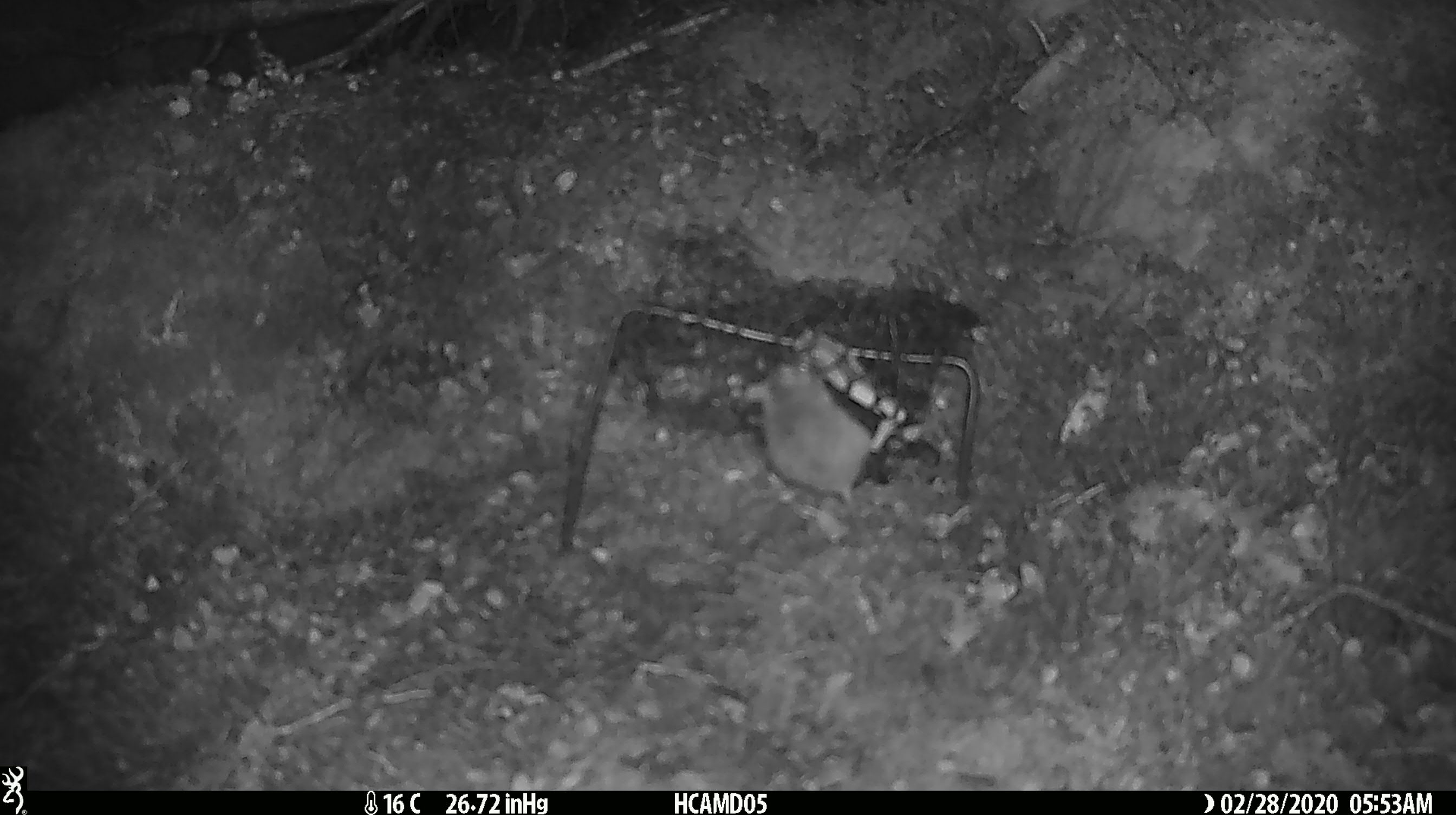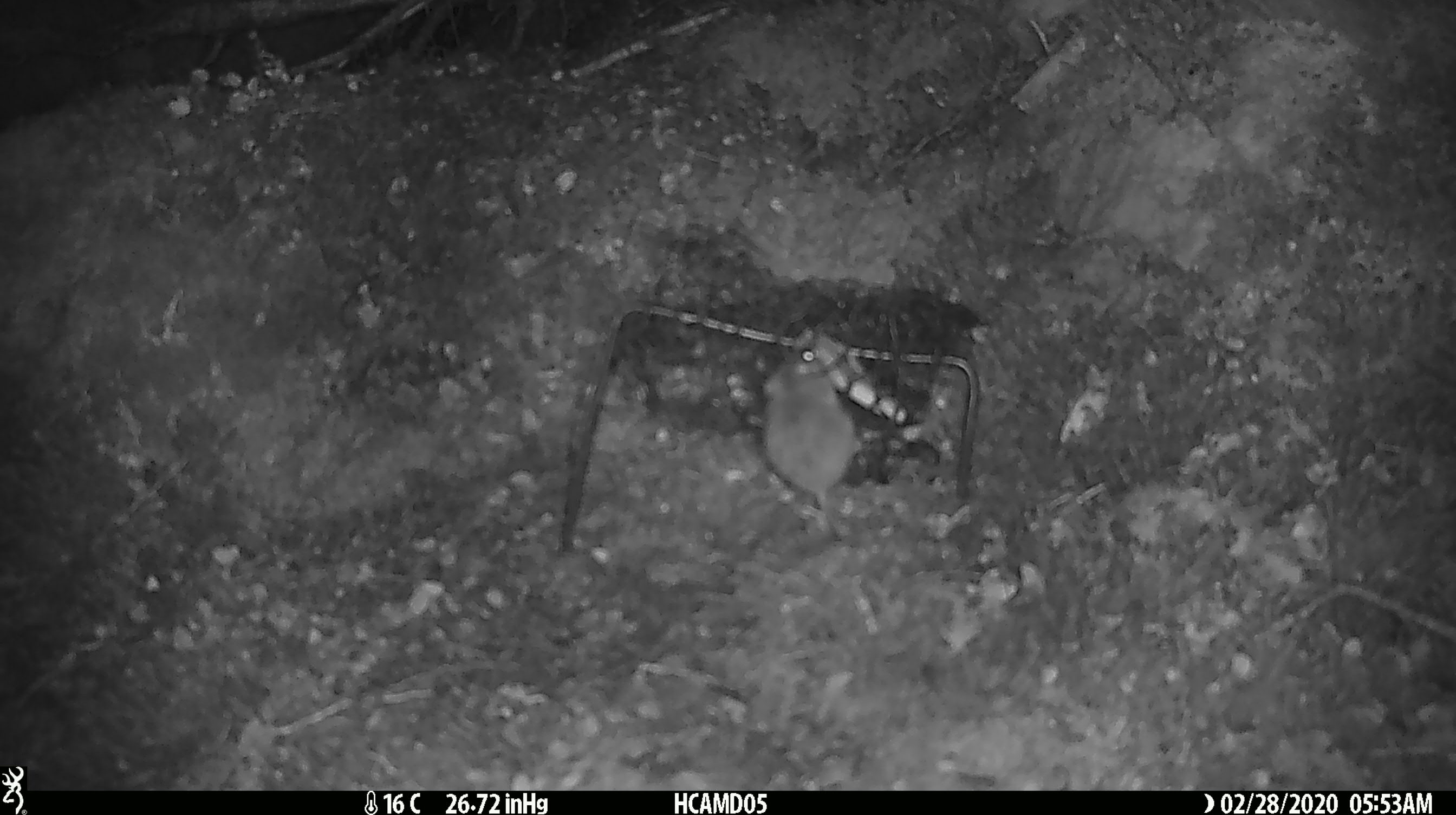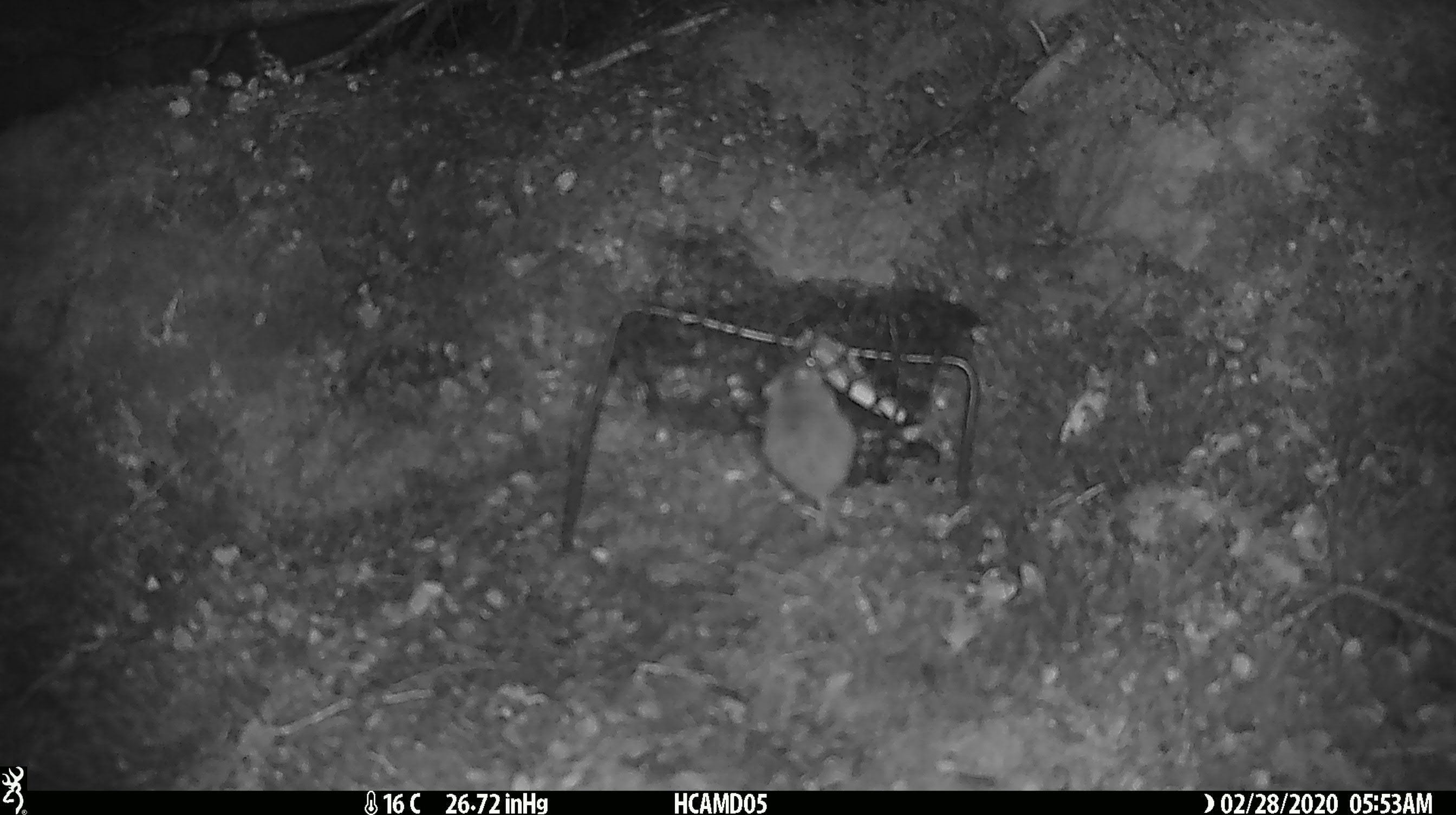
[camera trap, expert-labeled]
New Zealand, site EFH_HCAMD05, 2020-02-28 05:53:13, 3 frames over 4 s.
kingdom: Animalia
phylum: Chordata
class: Mammalia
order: Rodentia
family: Muridae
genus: Mus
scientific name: Mus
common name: mouse